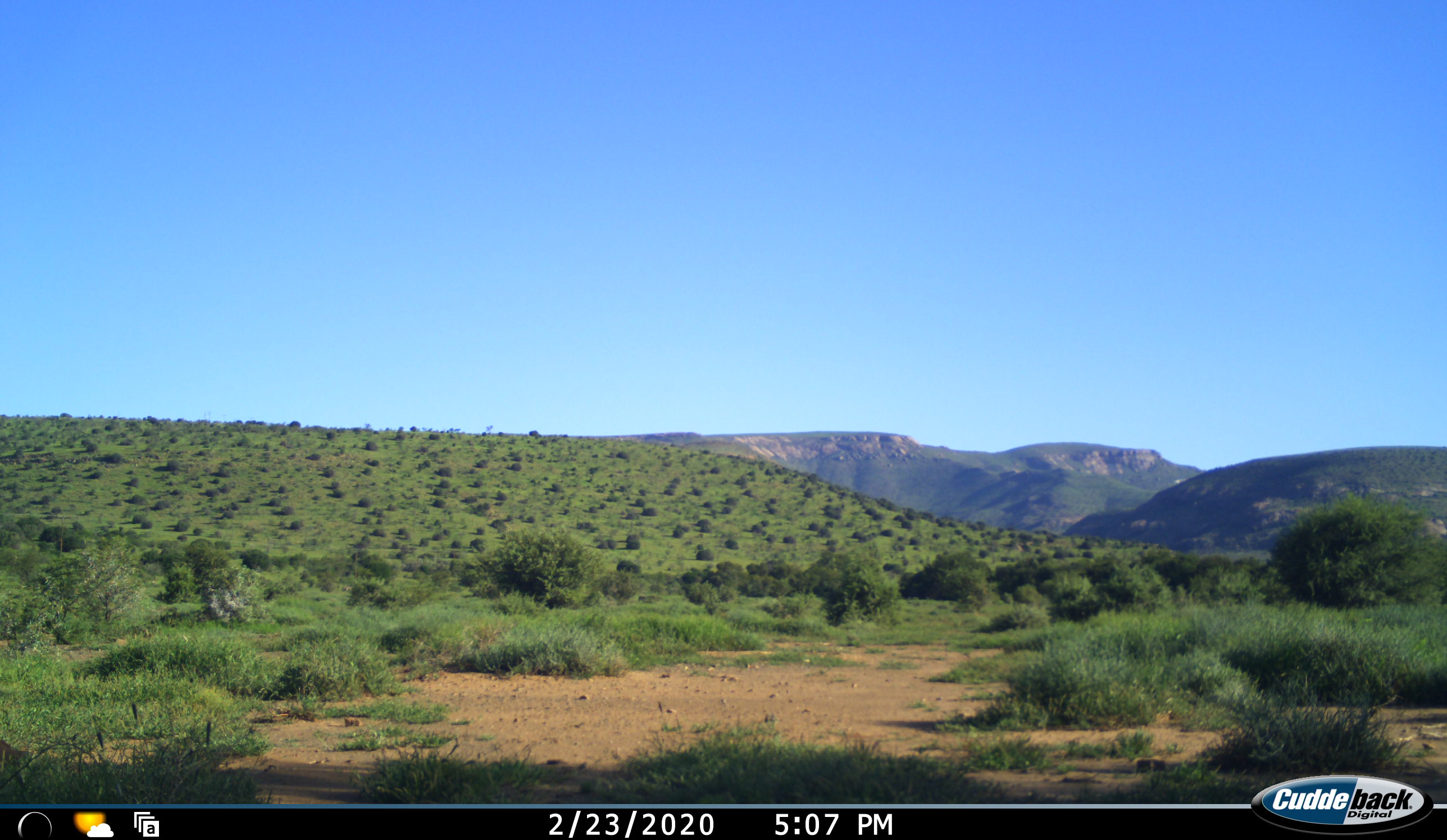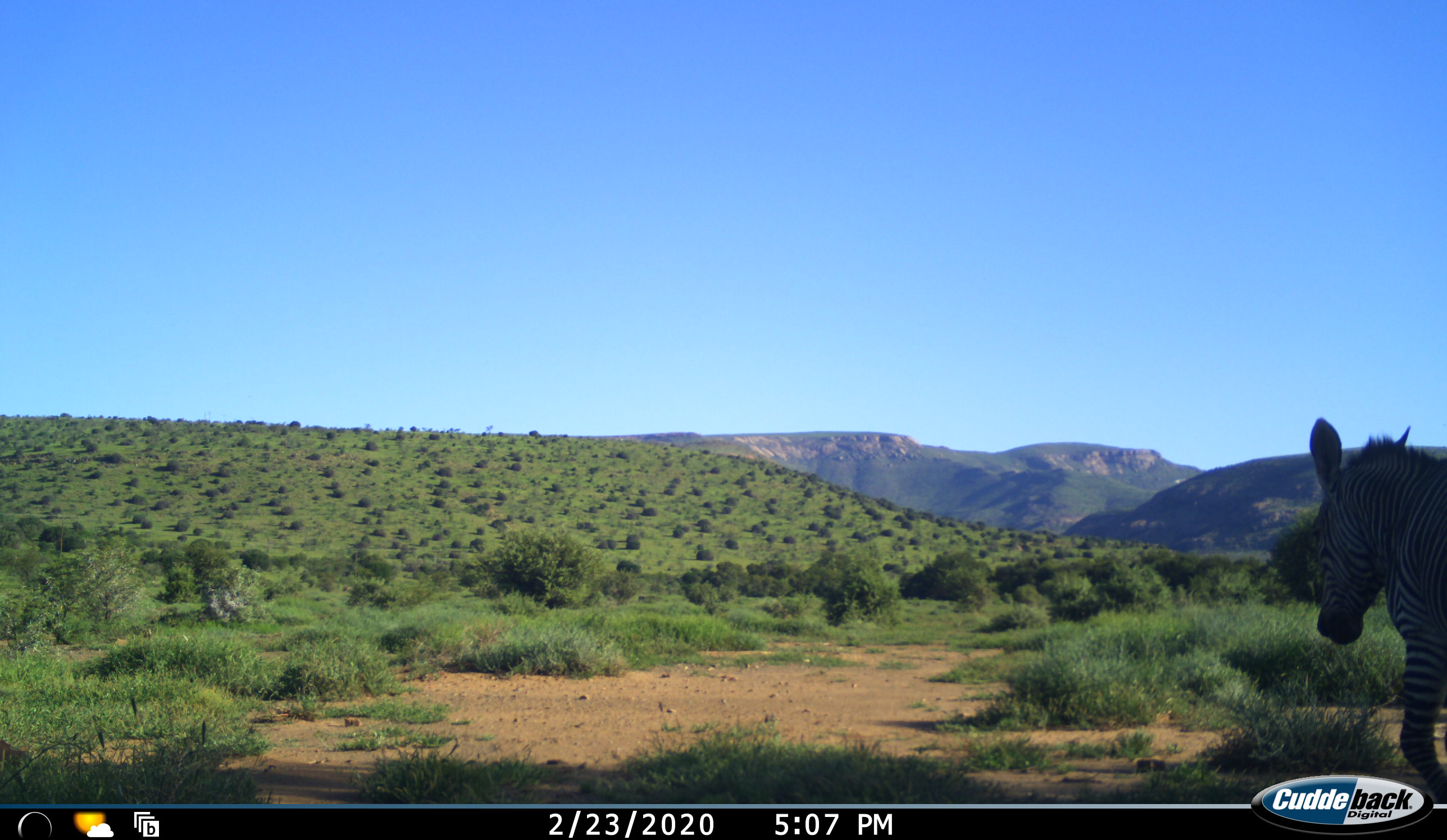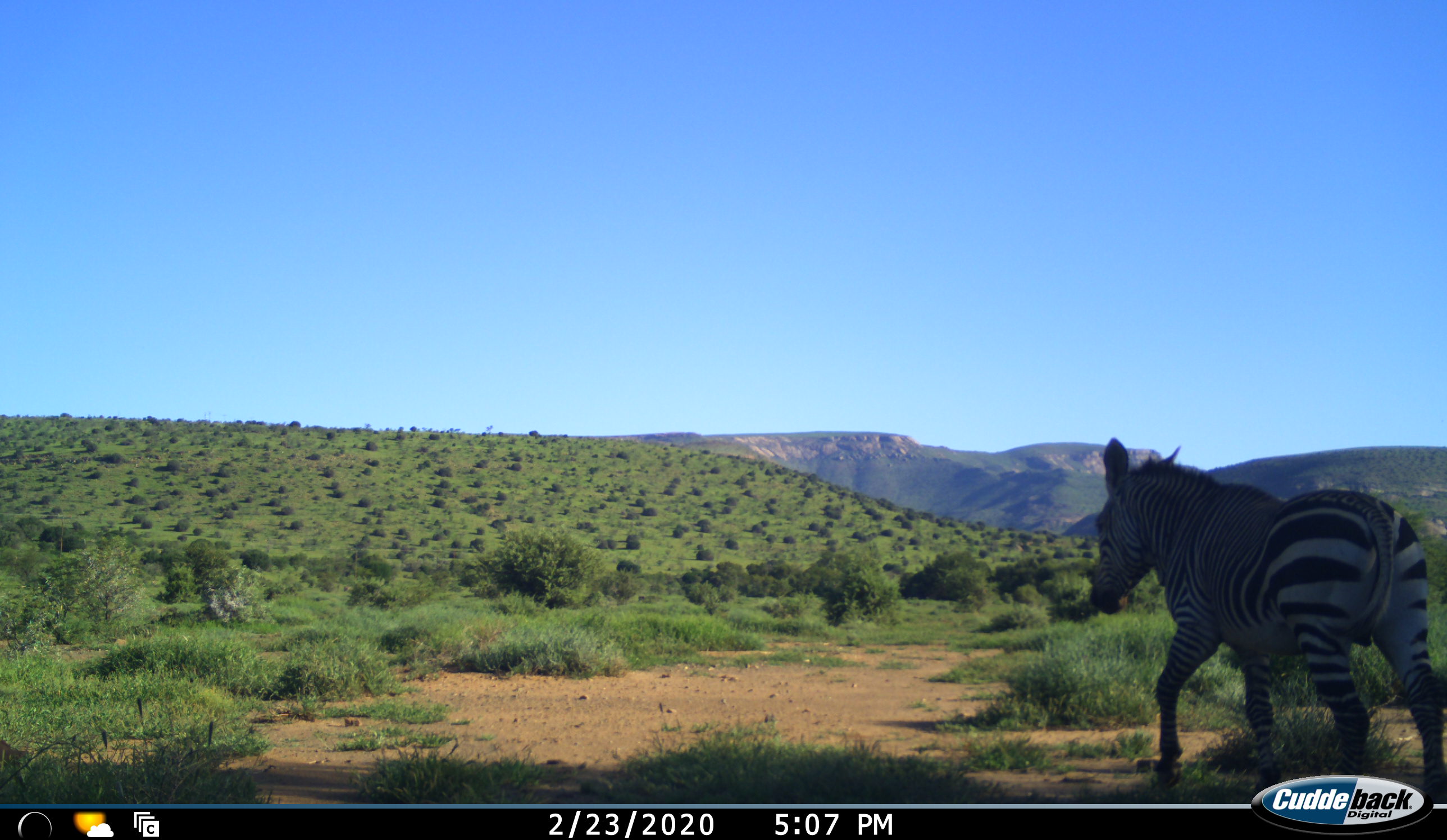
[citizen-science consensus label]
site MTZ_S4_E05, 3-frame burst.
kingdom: Animalia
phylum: Chordata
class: Mammalia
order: Perissodactyla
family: Equidae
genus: Equus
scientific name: Equus zebra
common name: mountain zebra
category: zebramountain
Zebramountain (mountain zebra) (Equus zebra), count 1. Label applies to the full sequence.